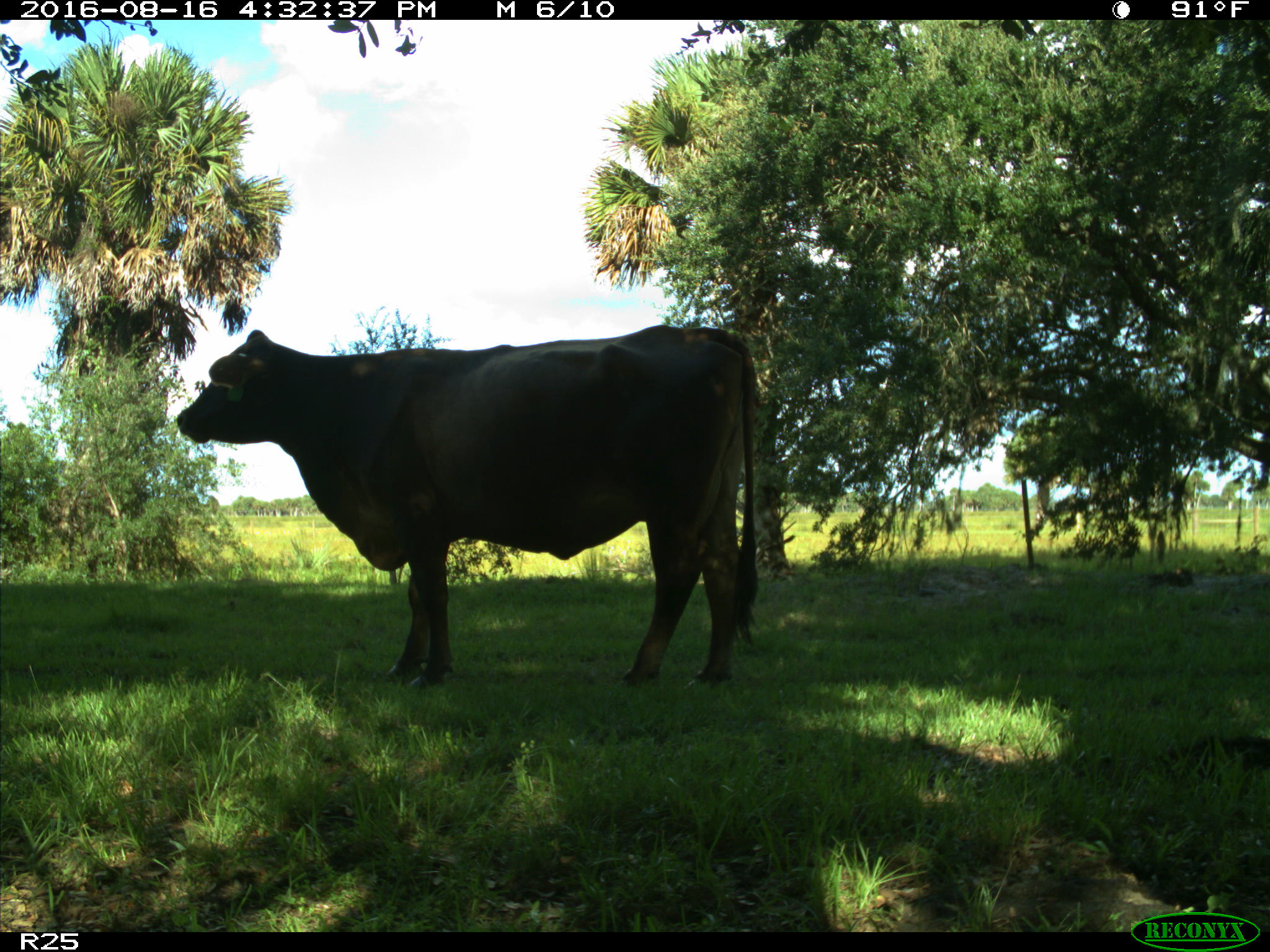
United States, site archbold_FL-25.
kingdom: Animalia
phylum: Chordata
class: Mammalia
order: Artiodactyla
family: Bovidae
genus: Bos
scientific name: Bos taurus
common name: domestic cow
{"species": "Bos taurus (domestic cow)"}